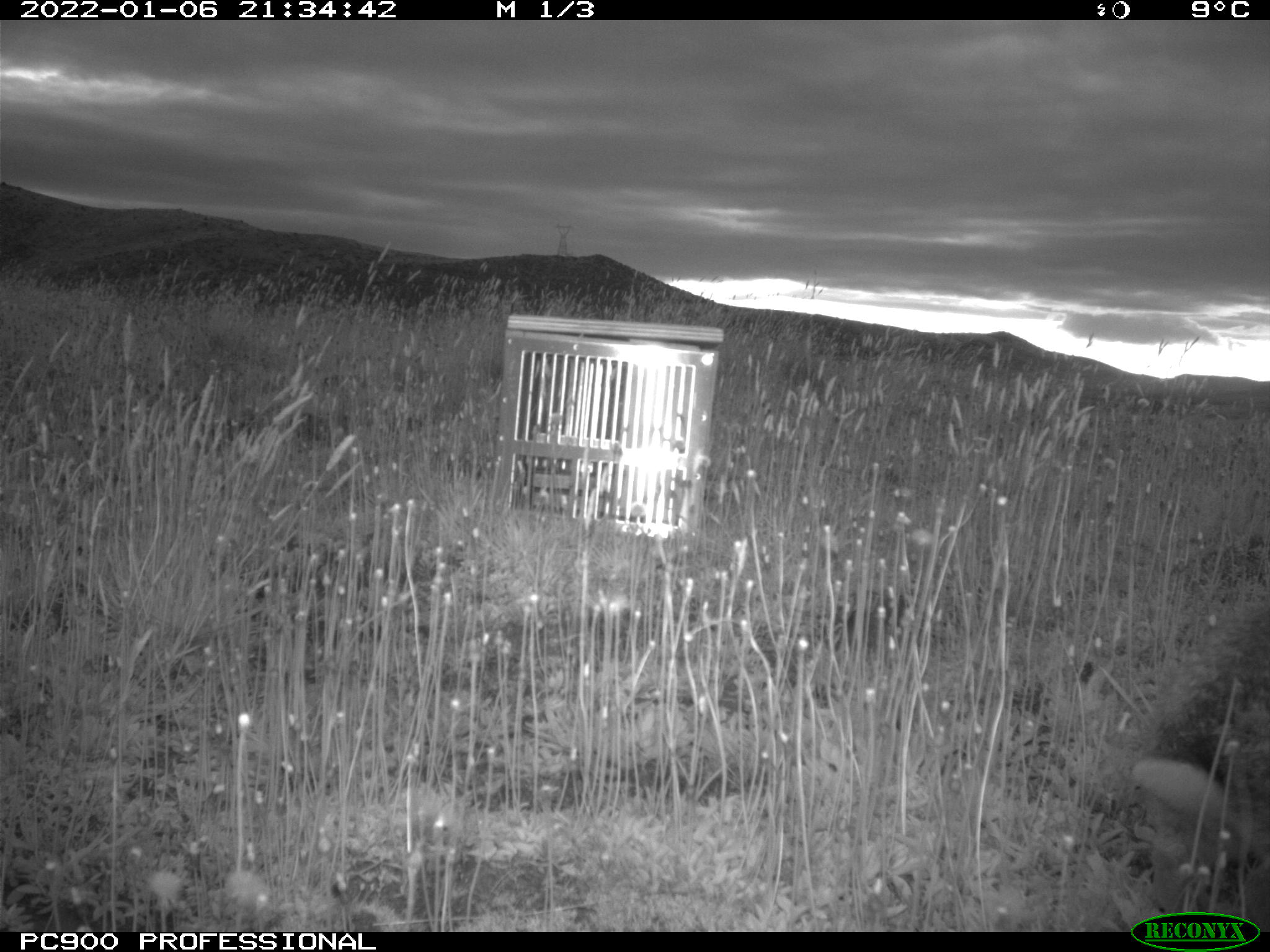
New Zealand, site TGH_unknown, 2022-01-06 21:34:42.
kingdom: Animalia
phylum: Chordata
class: Mammalia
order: Lagomorpha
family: Leporidae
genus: Oryctolagus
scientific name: Oryctolagus cuniculus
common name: european rabbit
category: rabbit